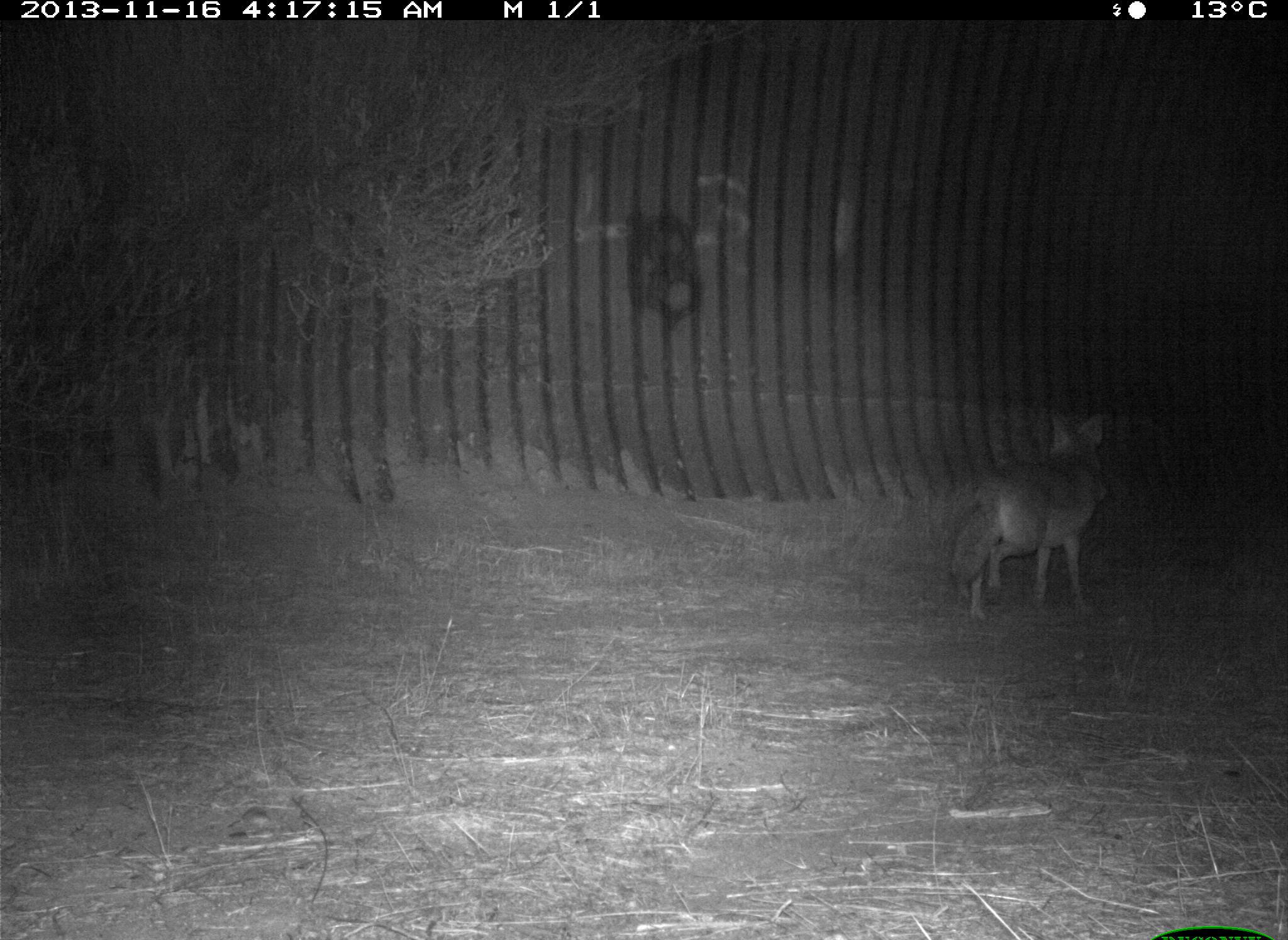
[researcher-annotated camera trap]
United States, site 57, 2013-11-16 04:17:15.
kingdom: Animalia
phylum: Chordata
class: Mammalia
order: Carnivora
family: Canidae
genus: Canis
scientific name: Canis latrans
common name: coyote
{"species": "coyote (Canis latrans)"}